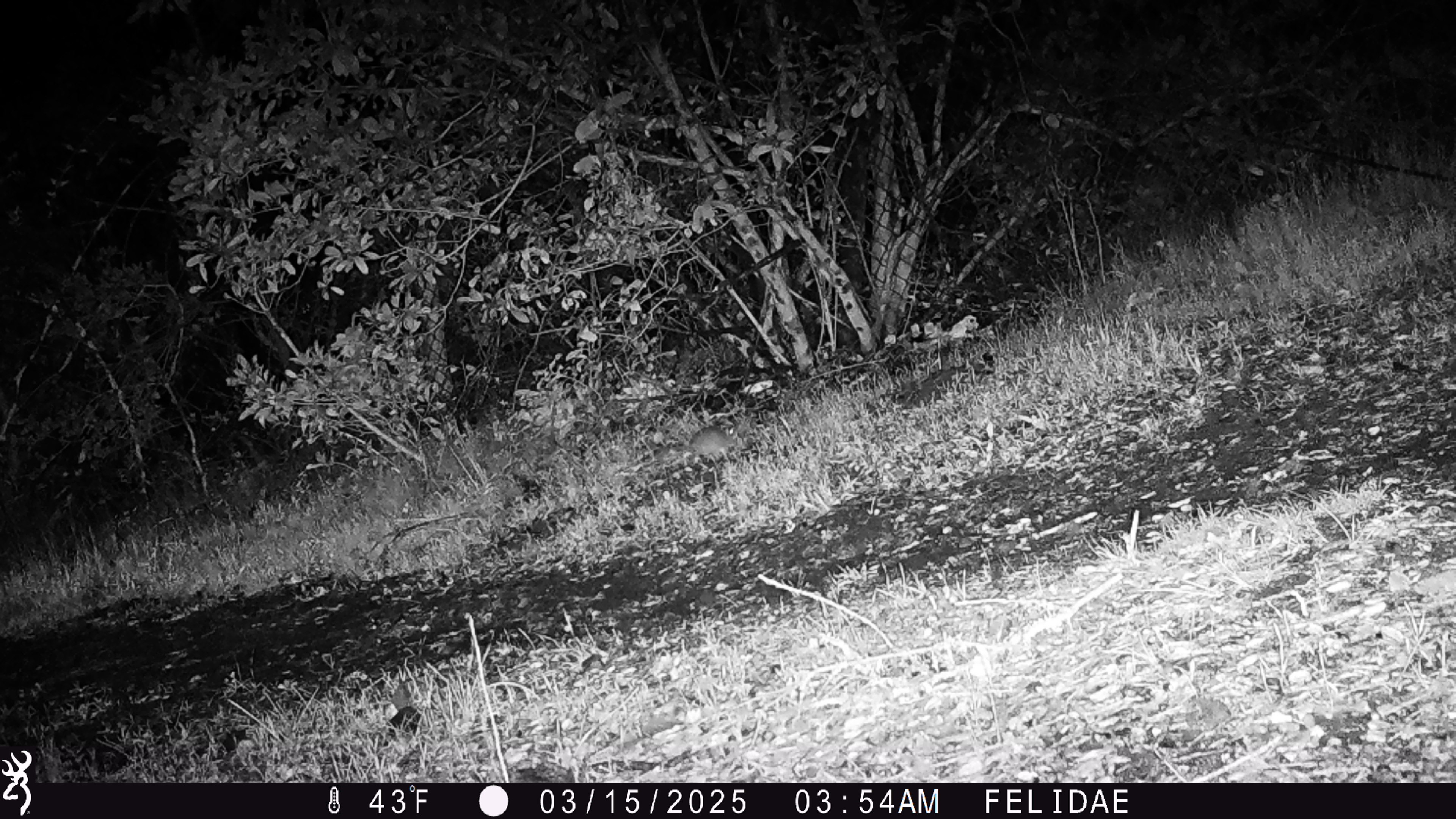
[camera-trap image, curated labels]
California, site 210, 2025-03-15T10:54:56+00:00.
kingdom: Animalia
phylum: Chordata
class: Mammalia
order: Rodentia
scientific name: Rodentia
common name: mouse or rat